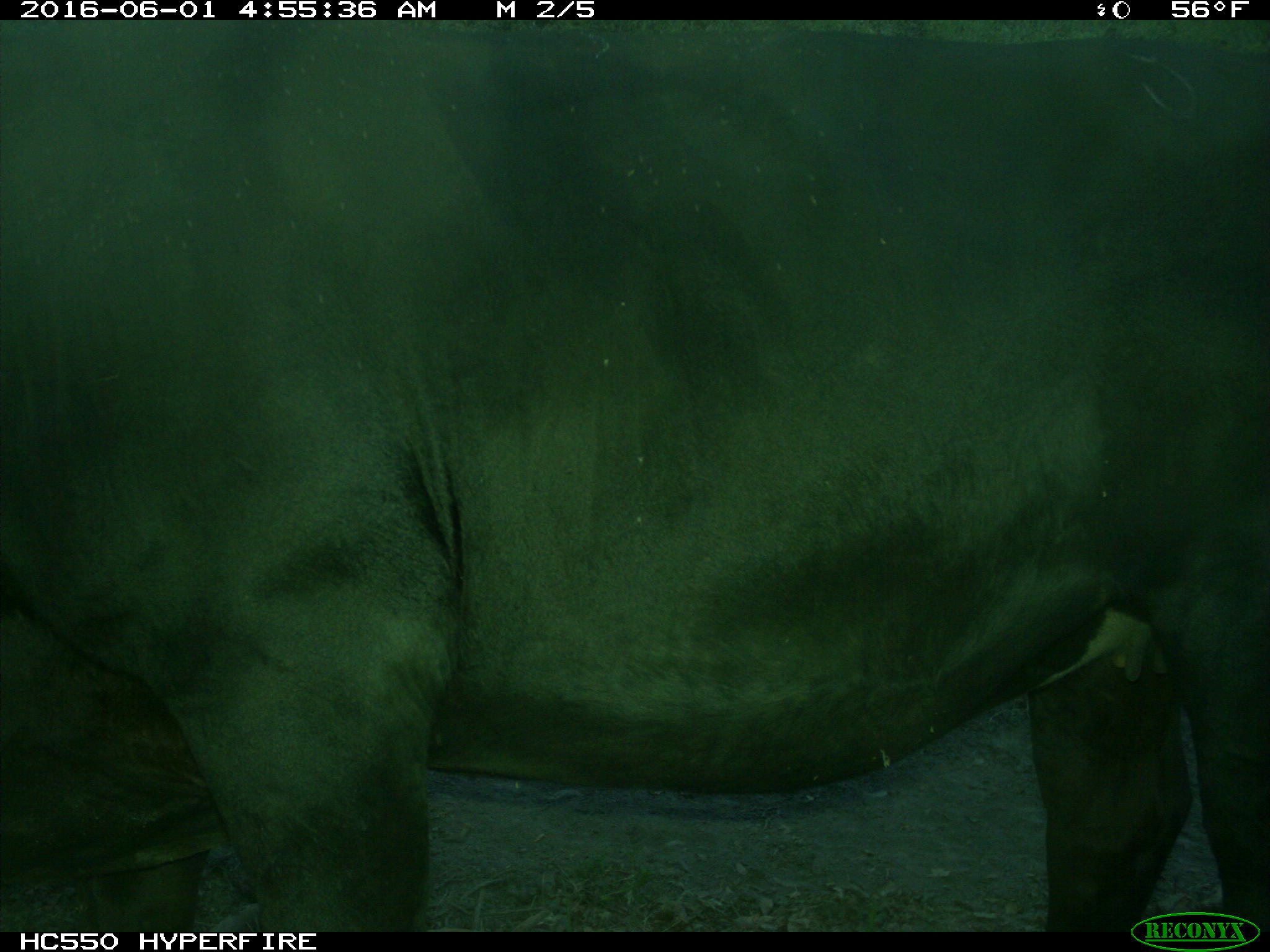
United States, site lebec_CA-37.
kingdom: Animalia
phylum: Chordata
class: Mammalia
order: Artiodactyla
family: Bovidae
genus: Bos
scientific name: Bos taurus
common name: domestic cow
Bos taurus (domestic cow).